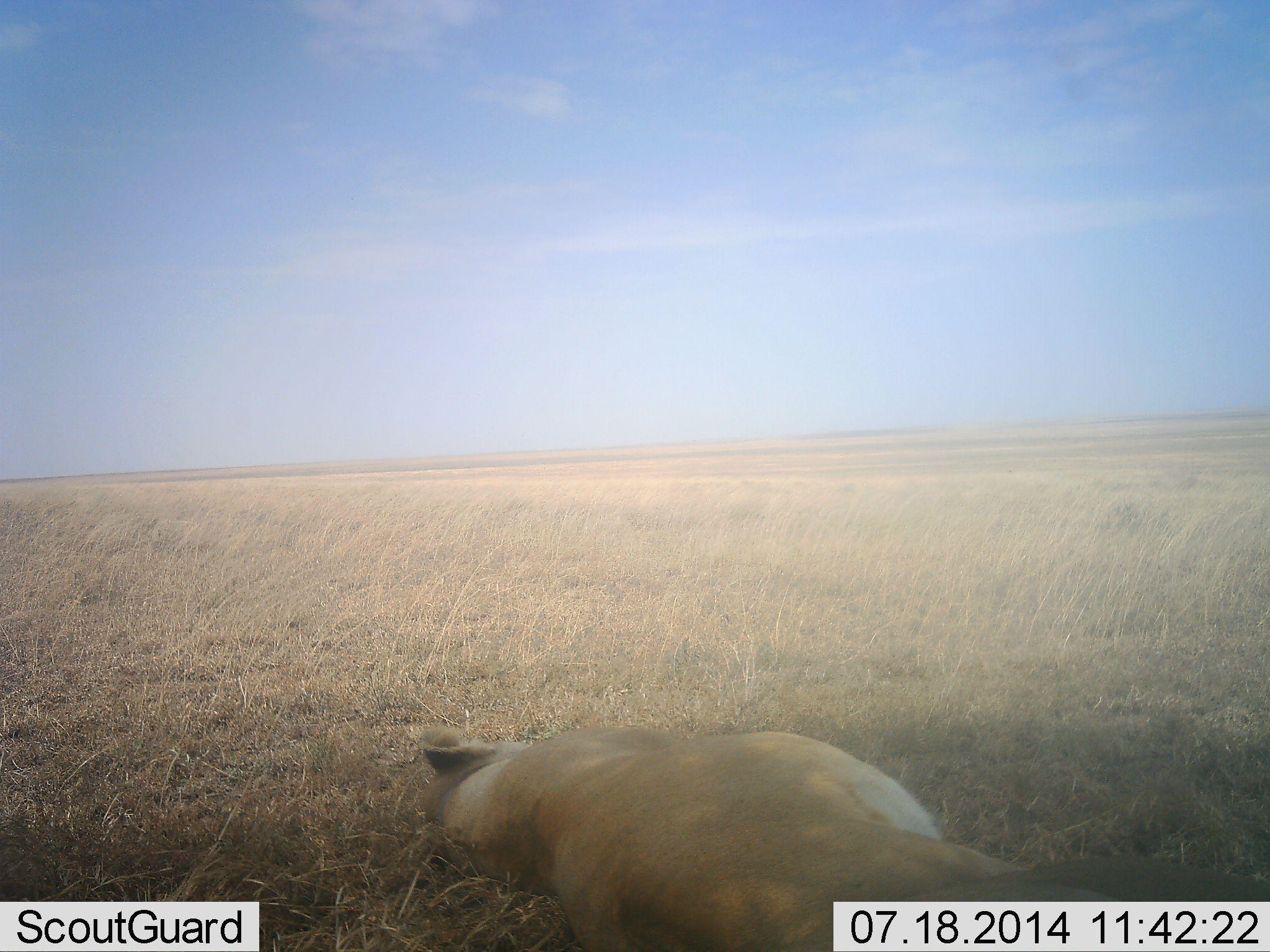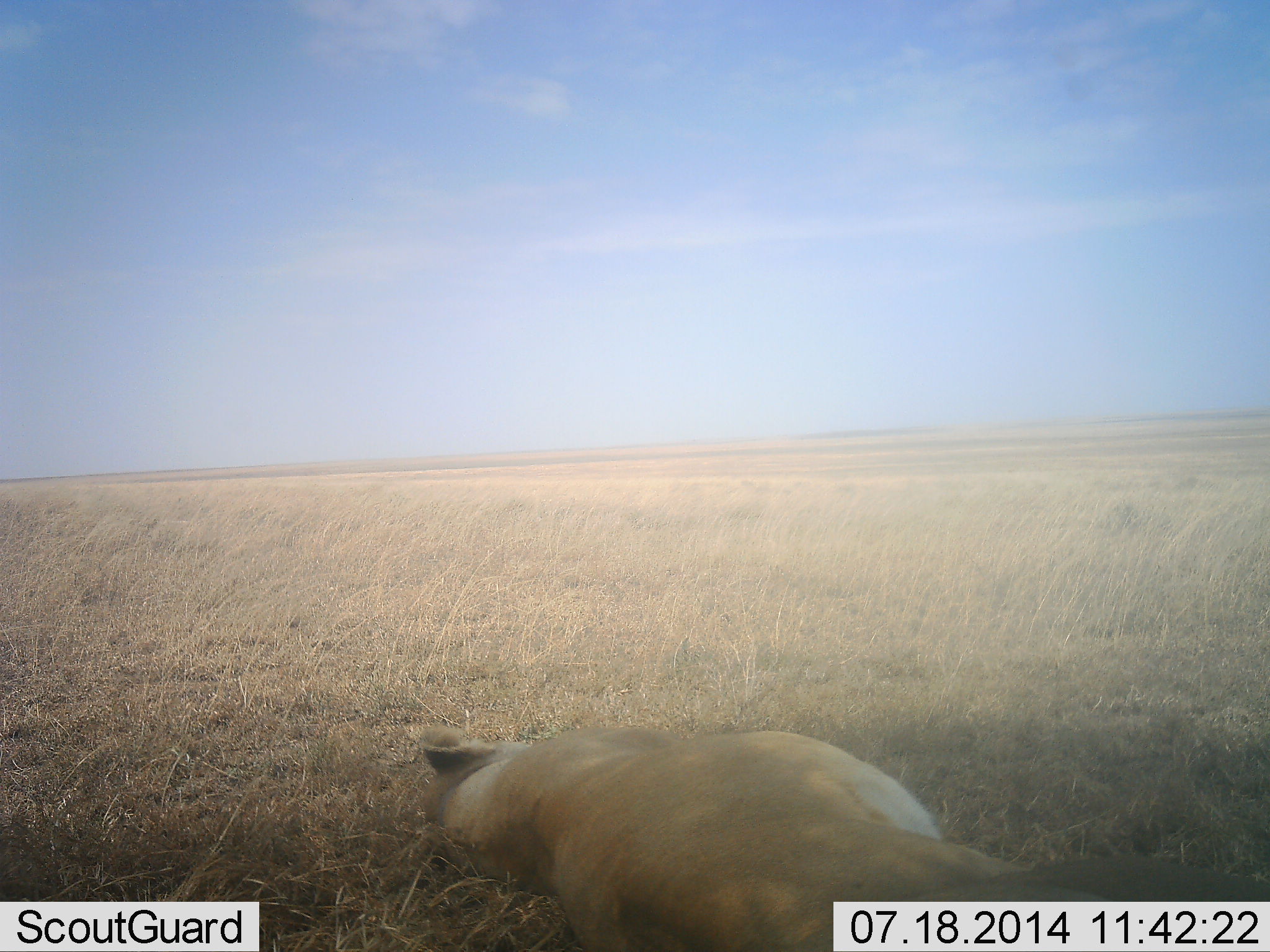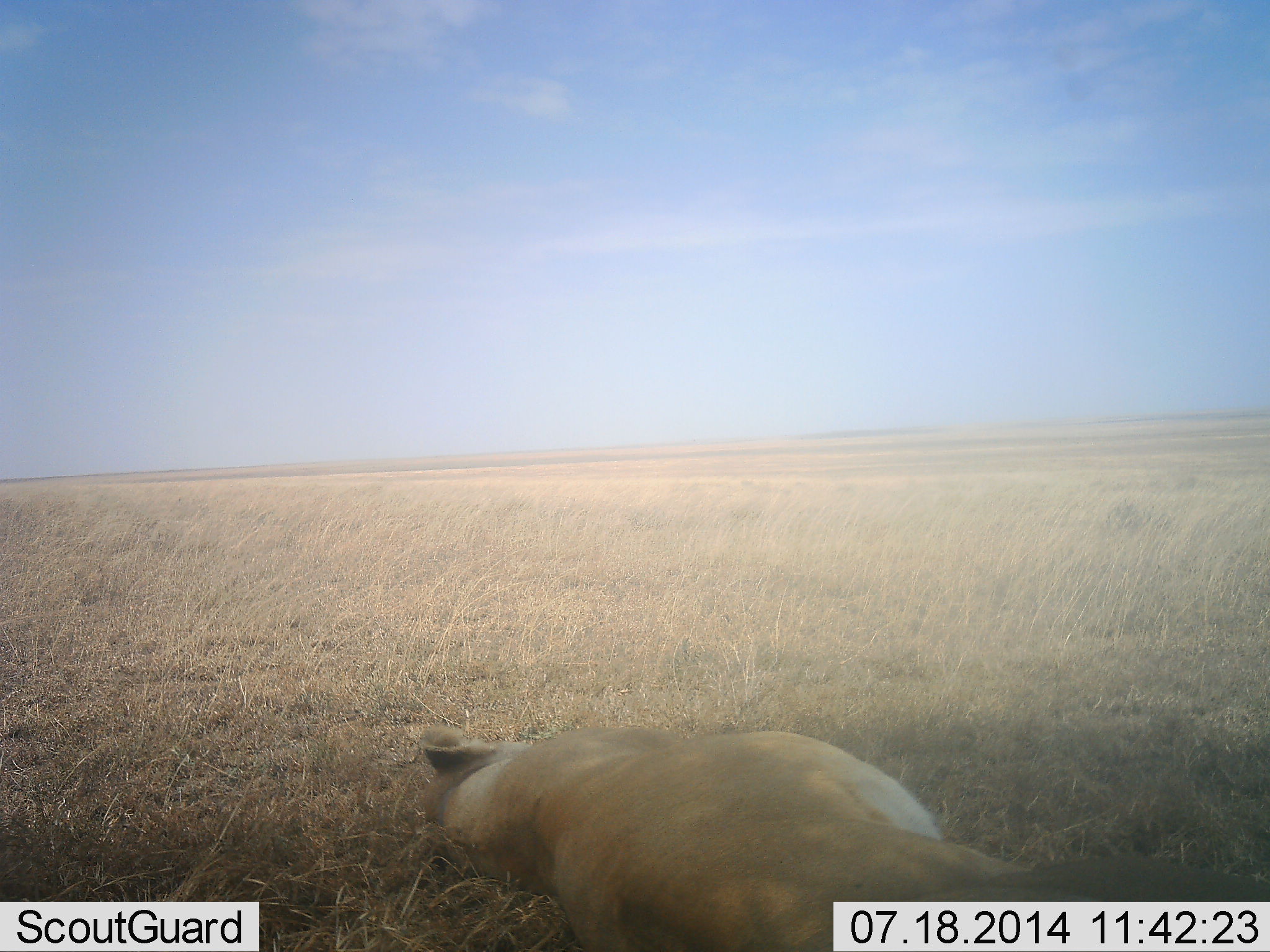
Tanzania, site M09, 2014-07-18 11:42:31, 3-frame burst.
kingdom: Animalia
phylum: Chordata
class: Mammalia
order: Carnivora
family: Felidae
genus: Panthera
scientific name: Panthera leo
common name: lion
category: lionfemale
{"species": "lionfemale (lion) (Panthera leo)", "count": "1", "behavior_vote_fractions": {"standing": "0%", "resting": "100%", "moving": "0%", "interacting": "0%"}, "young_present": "0%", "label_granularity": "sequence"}